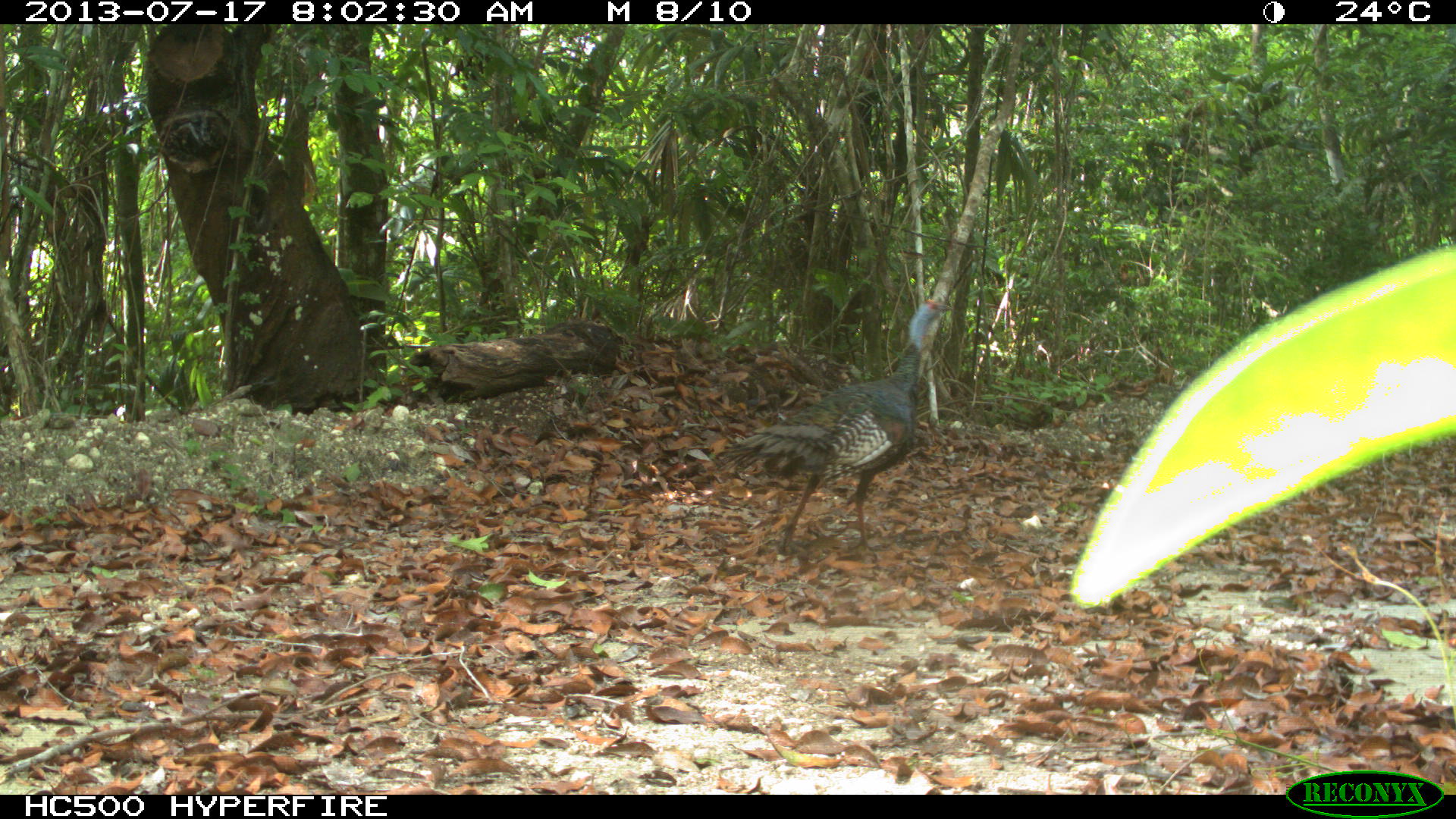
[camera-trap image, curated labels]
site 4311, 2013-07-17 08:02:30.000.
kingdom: Animalia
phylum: Chordata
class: Aves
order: Galliformes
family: Phasianidae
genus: Meleagris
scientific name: Meleagris ocellata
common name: ocellated turkey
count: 2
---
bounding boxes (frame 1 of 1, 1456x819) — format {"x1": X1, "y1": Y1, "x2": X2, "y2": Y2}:
meleagris ocellata: {"x1": 1067, "y1": 242, "x2": 1456, "y2": 613}; {"x1": 711, "y1": 293, "x2": 955, "y2": 558}